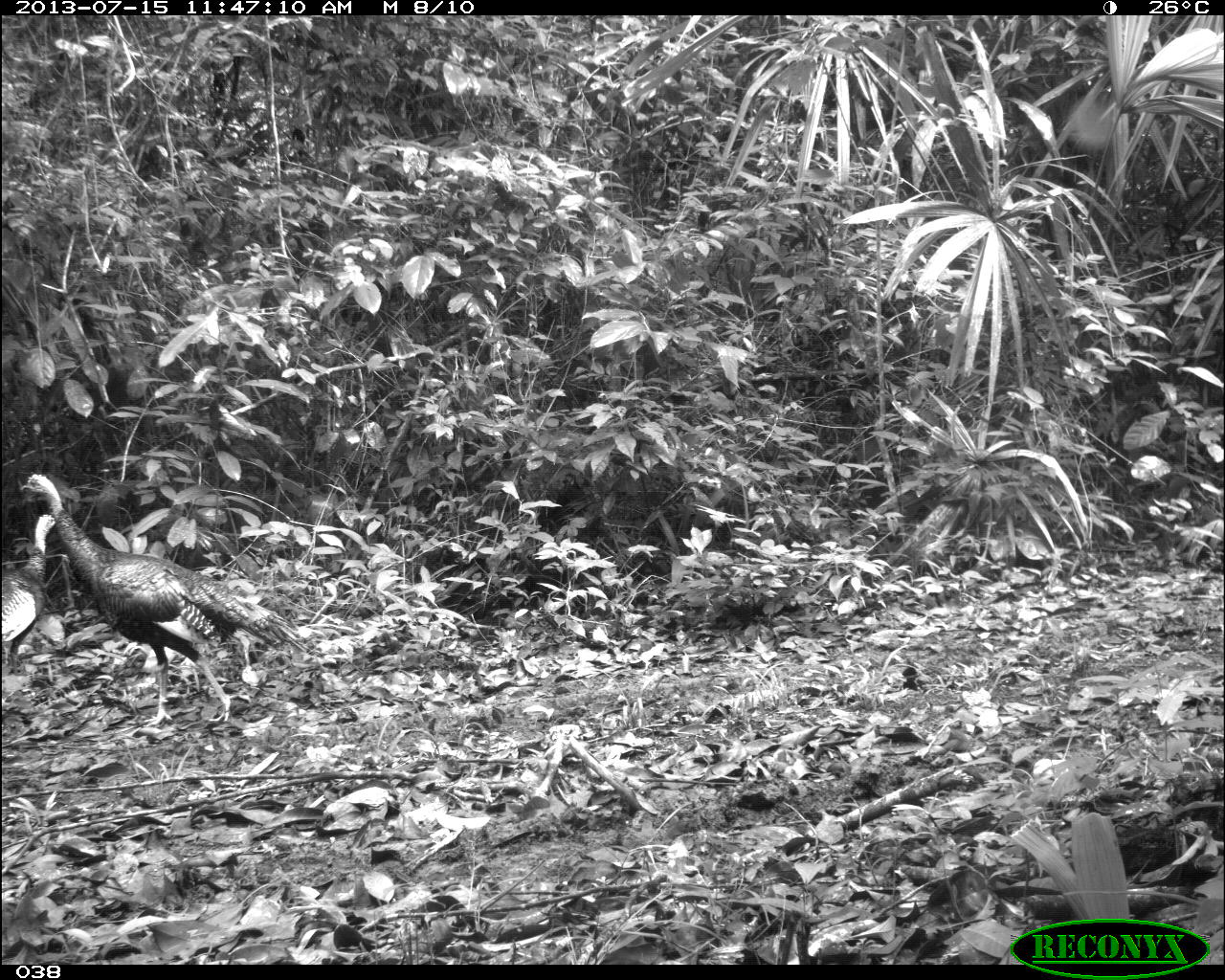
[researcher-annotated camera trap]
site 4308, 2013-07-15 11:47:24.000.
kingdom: Animalia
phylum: Chordata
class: Aves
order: Galliformes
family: Phasianidae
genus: Meleagris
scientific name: Meleagris ocellata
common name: ocellated turkey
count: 2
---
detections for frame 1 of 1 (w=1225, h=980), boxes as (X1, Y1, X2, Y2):
meleagris ocellata: (17, 471, 310, 729); (0, 510, 59, 672)